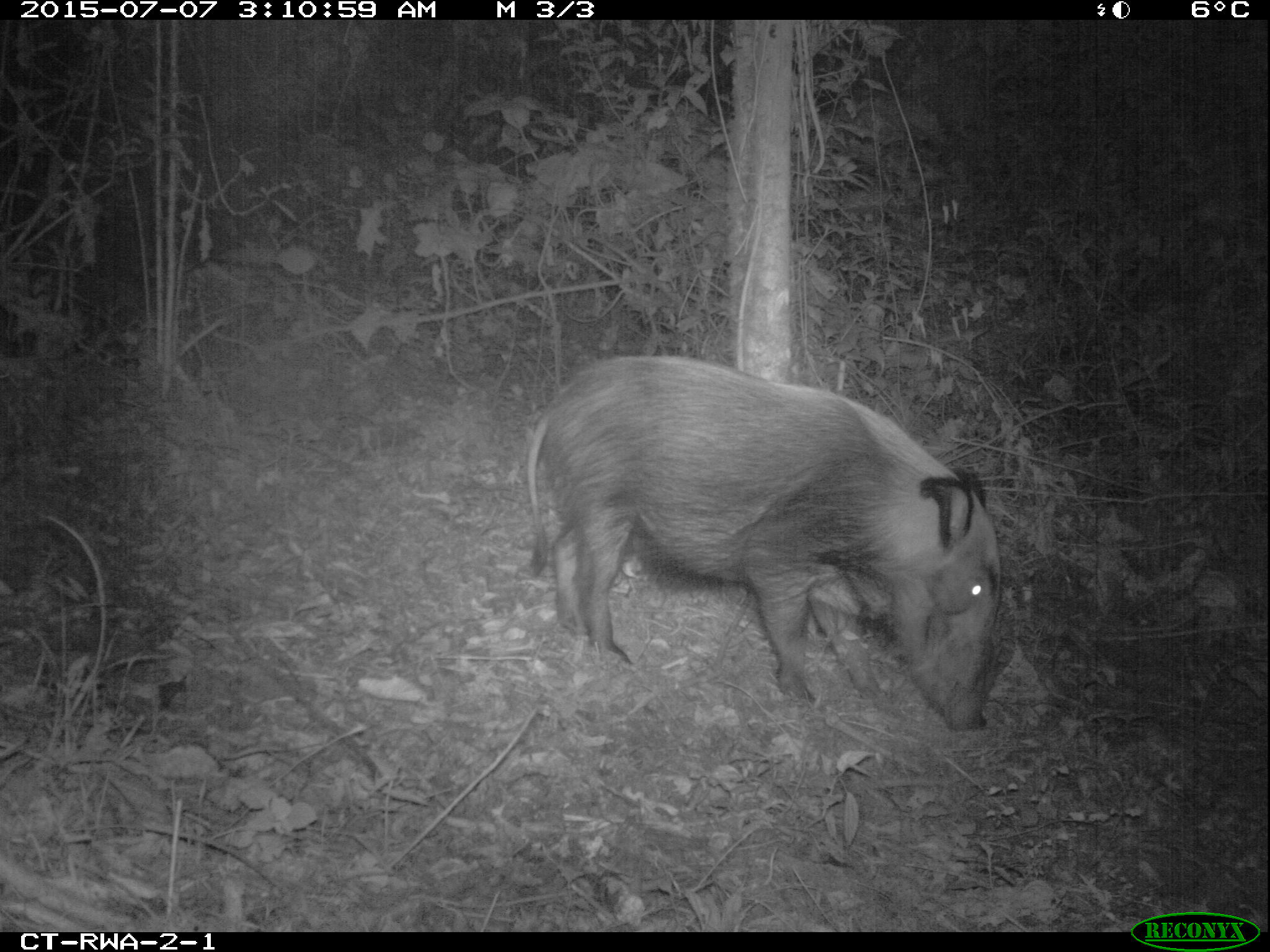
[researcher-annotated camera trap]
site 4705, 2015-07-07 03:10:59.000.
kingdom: Animalia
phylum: Chordata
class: Mammalia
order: Artiodactyla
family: Suidae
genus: Potamochoerus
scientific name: Potamochoerus larvatus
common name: bushpig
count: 1